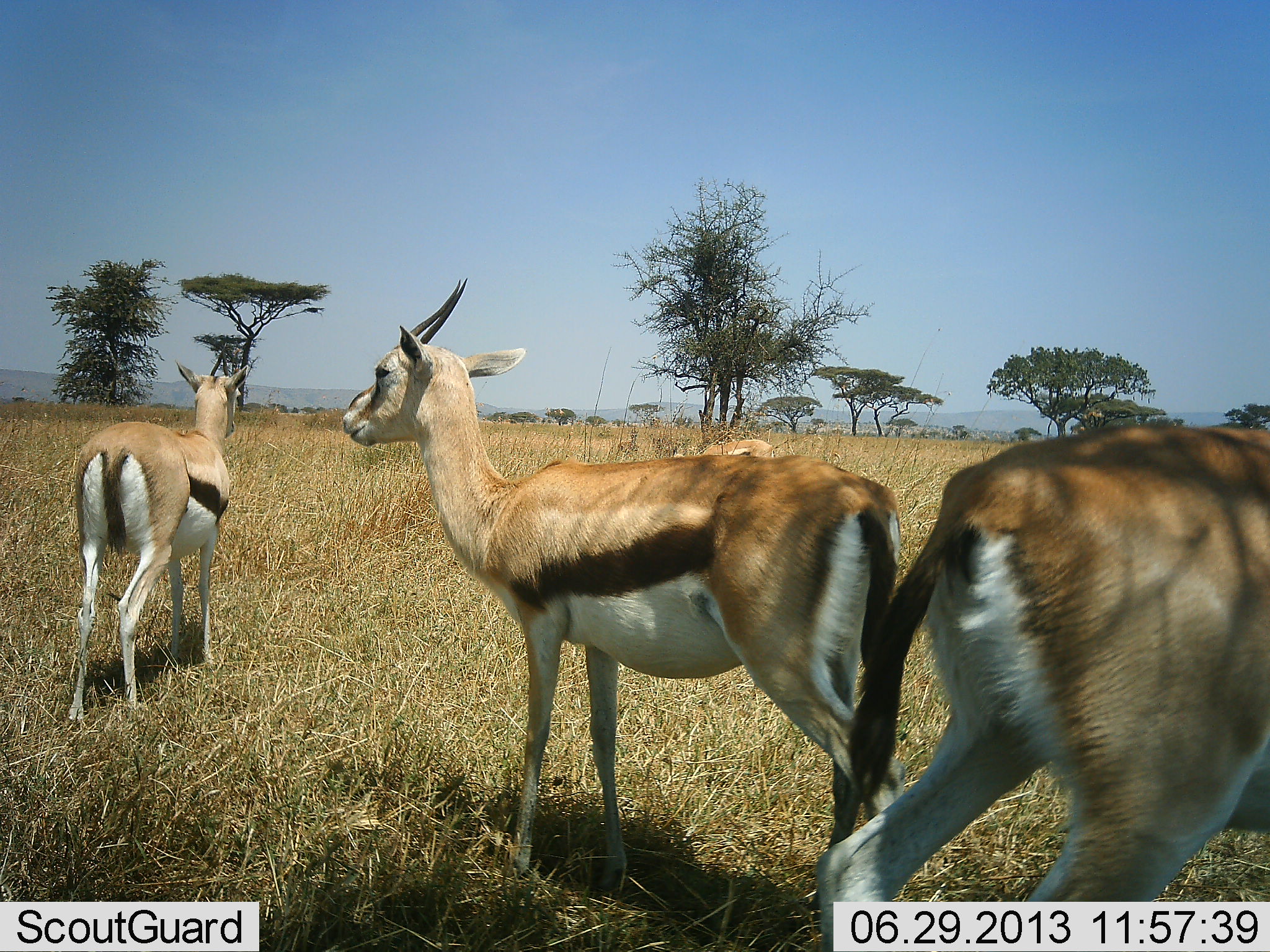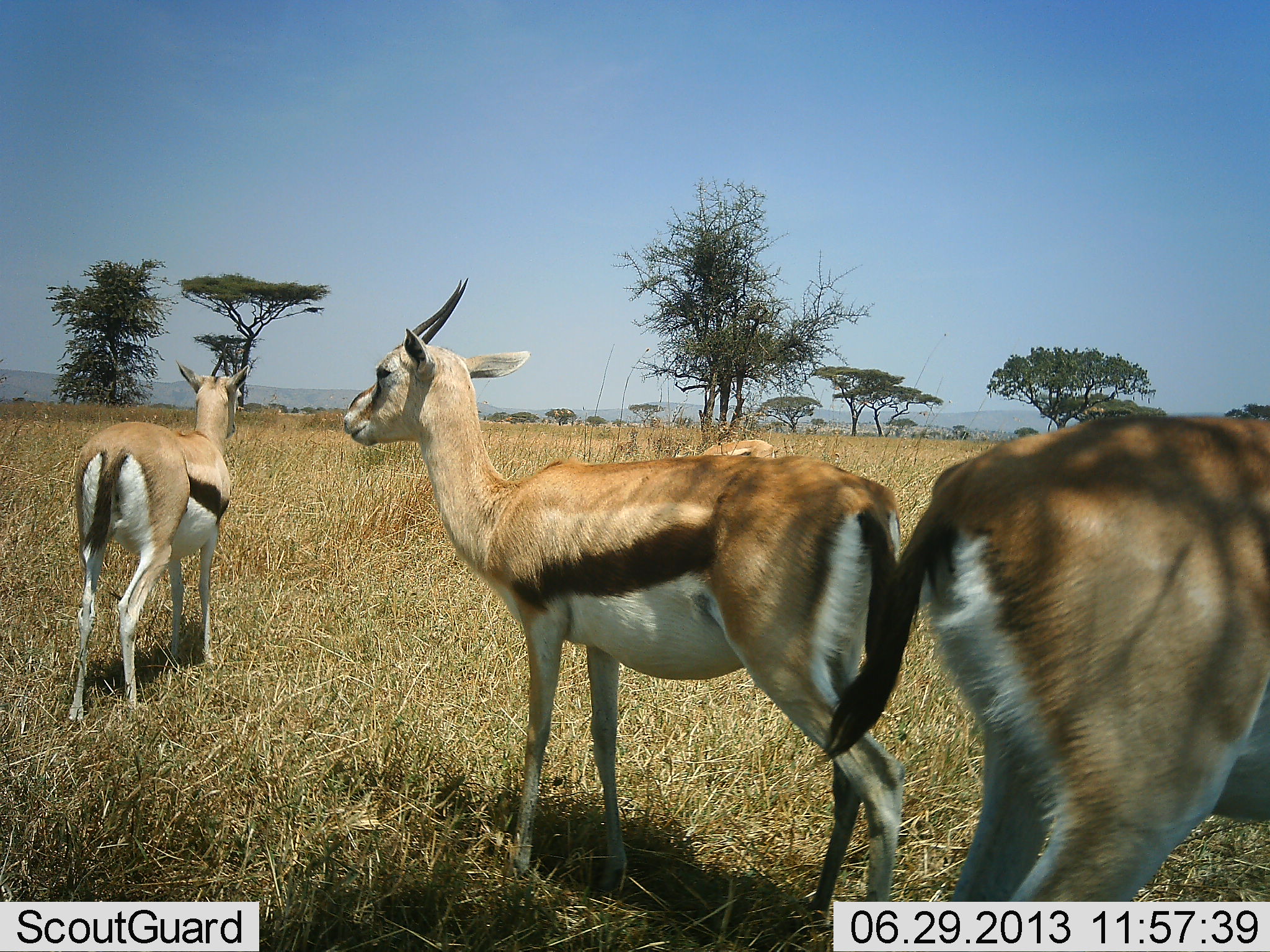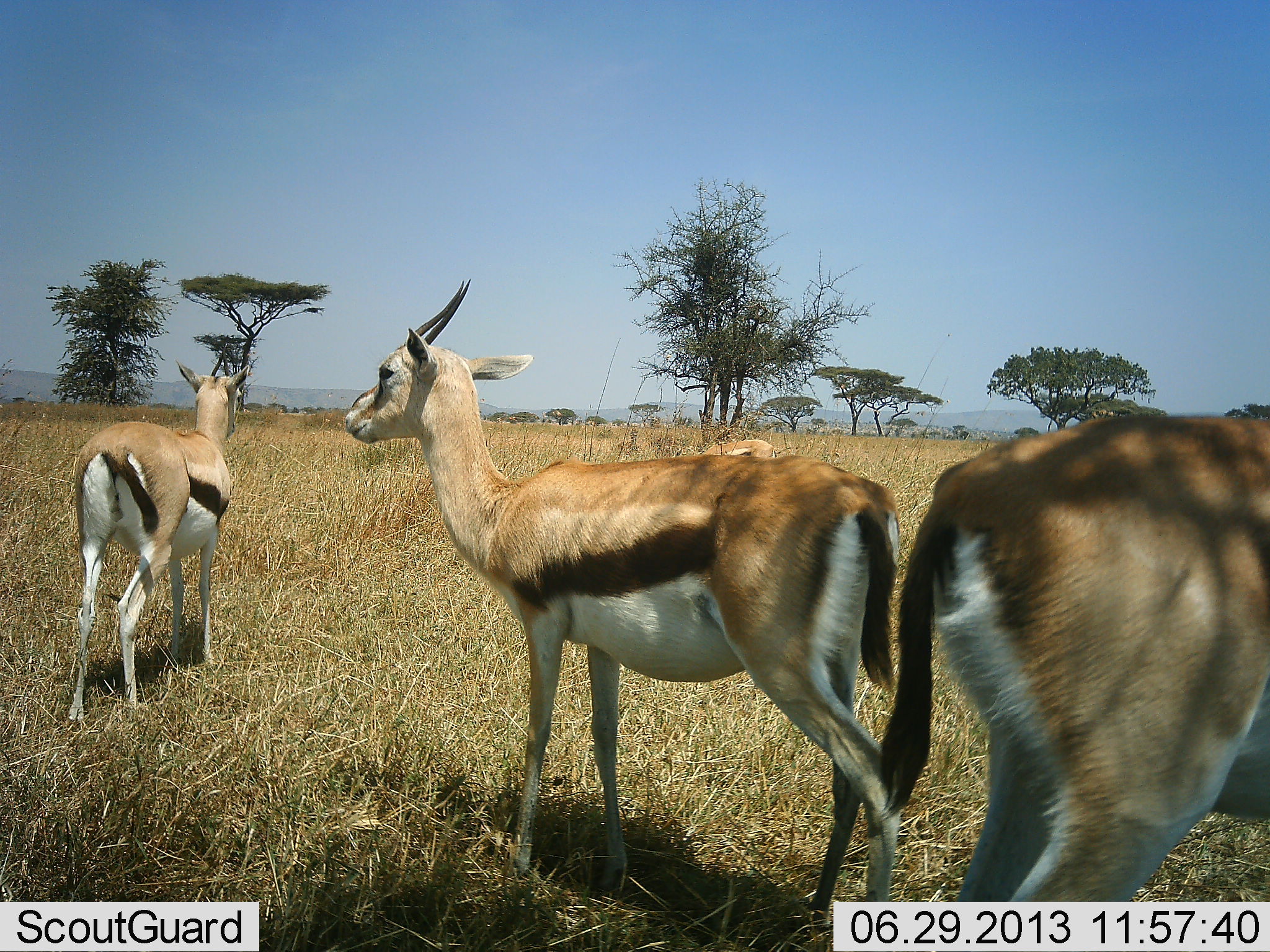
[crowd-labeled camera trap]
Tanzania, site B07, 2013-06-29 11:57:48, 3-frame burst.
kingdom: Animalia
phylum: Chordata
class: Mammalia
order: Artiodactyla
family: Bovidae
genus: Eudorcas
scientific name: Eudorcas thomsonii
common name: thomson's gazelle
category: gazellethomsons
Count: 4.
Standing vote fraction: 100%.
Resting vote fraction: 0%.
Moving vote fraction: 10%.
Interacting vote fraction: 0%.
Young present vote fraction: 0%.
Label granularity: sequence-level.